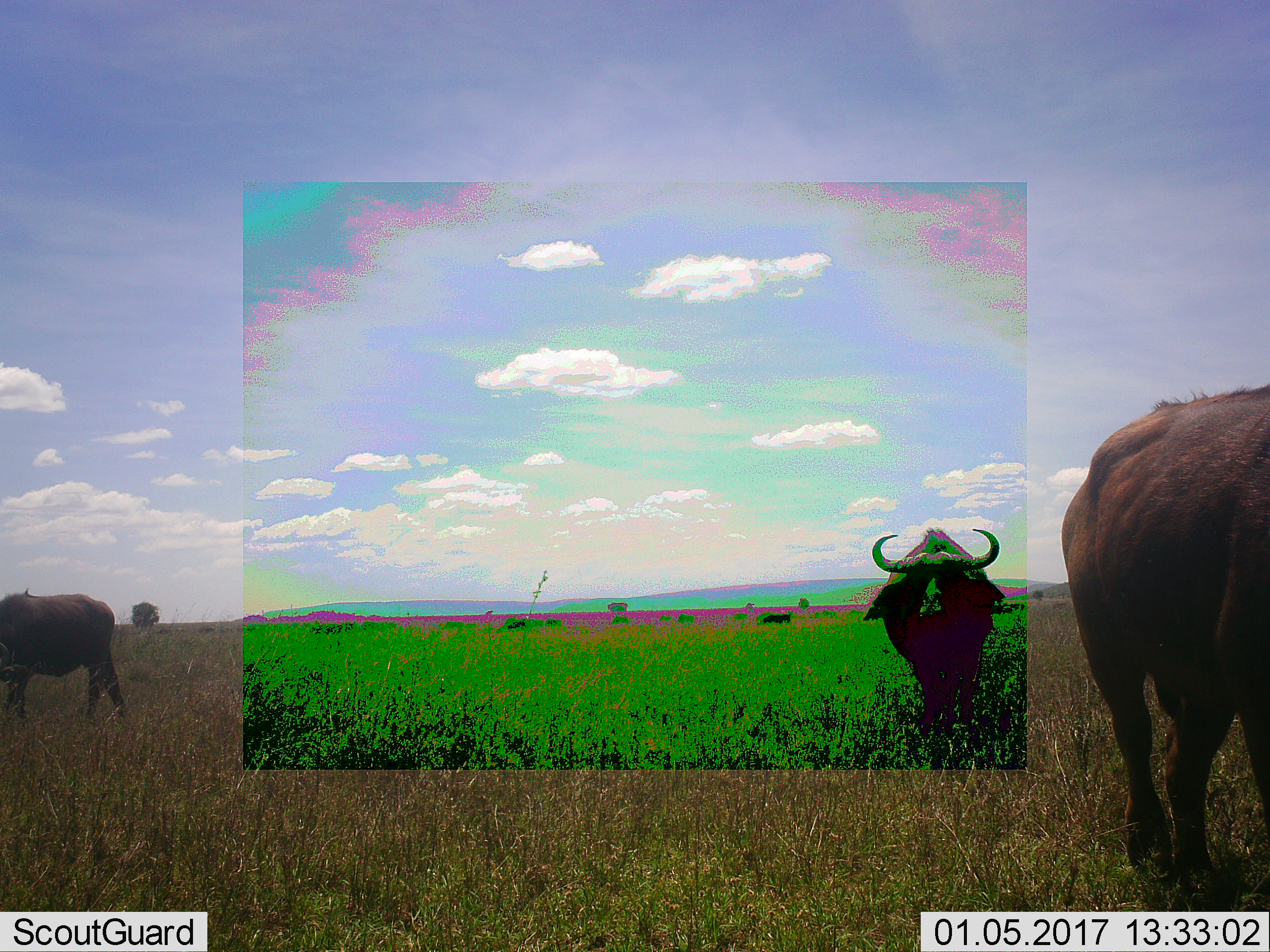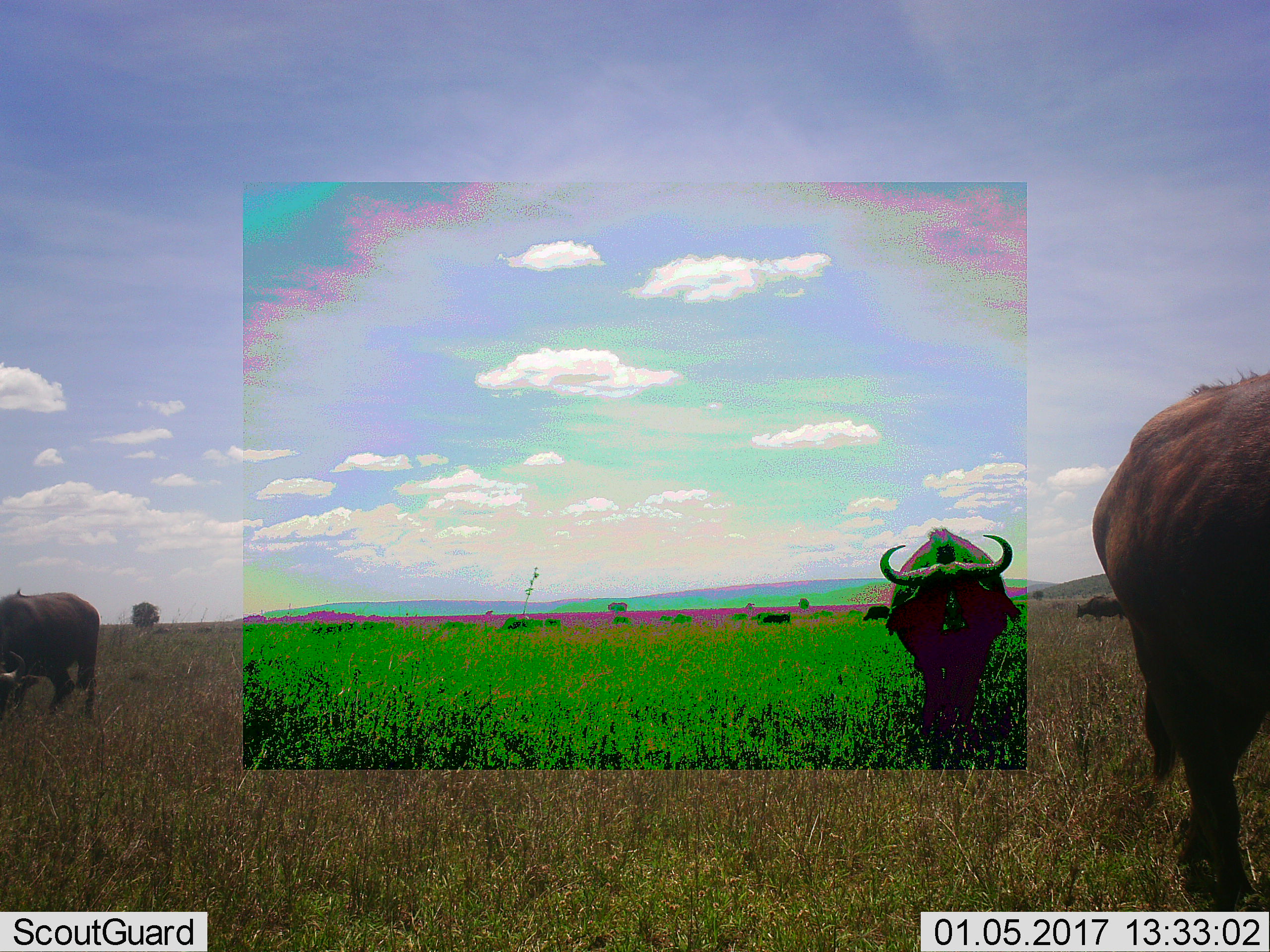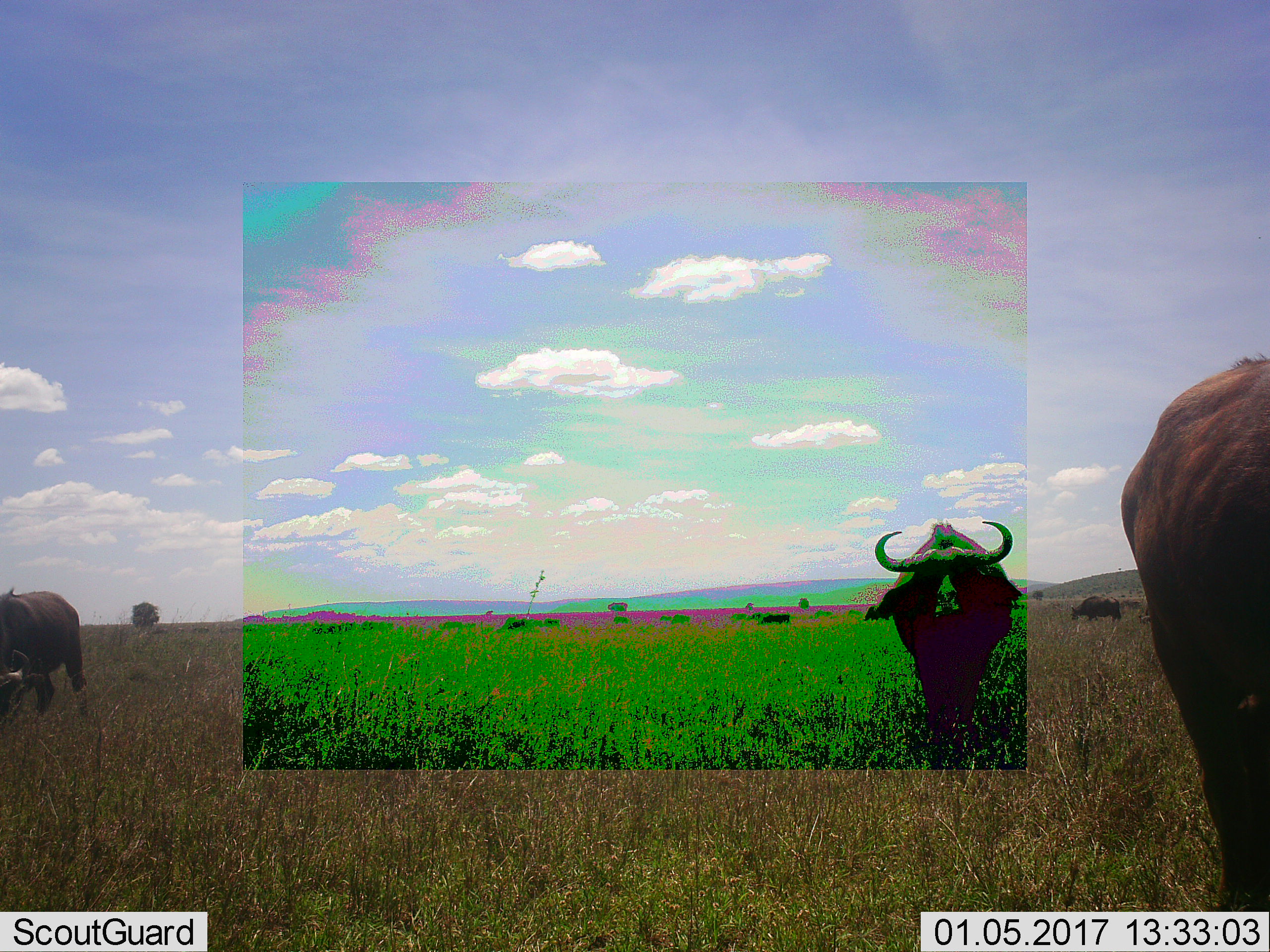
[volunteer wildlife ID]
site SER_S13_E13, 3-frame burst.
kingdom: Animalia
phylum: Chordata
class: Mammalia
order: Artiodactyla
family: Bovidae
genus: Syncerus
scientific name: Syncerus caffer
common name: african buffalo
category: buffalo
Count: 7.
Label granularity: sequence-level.